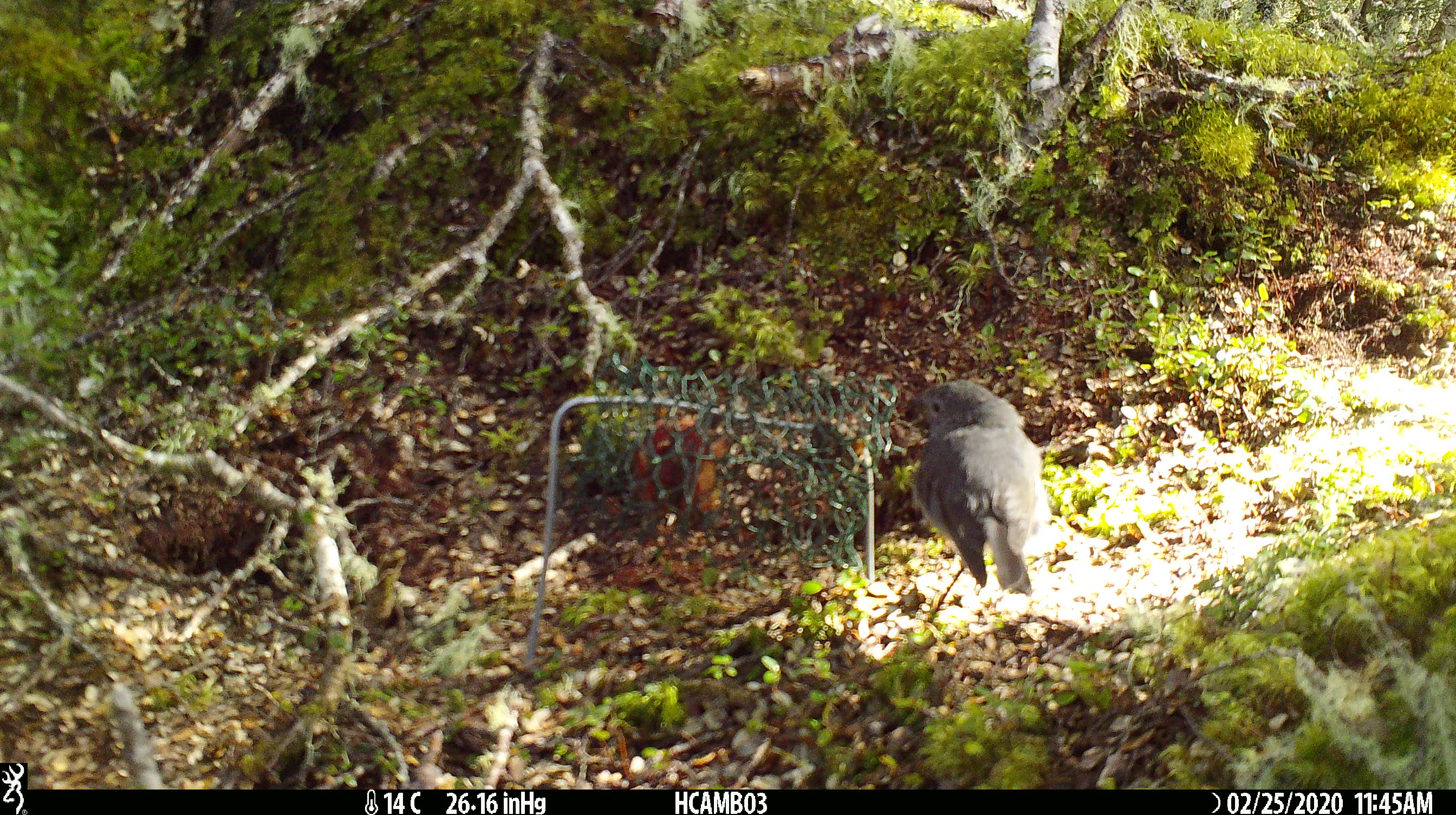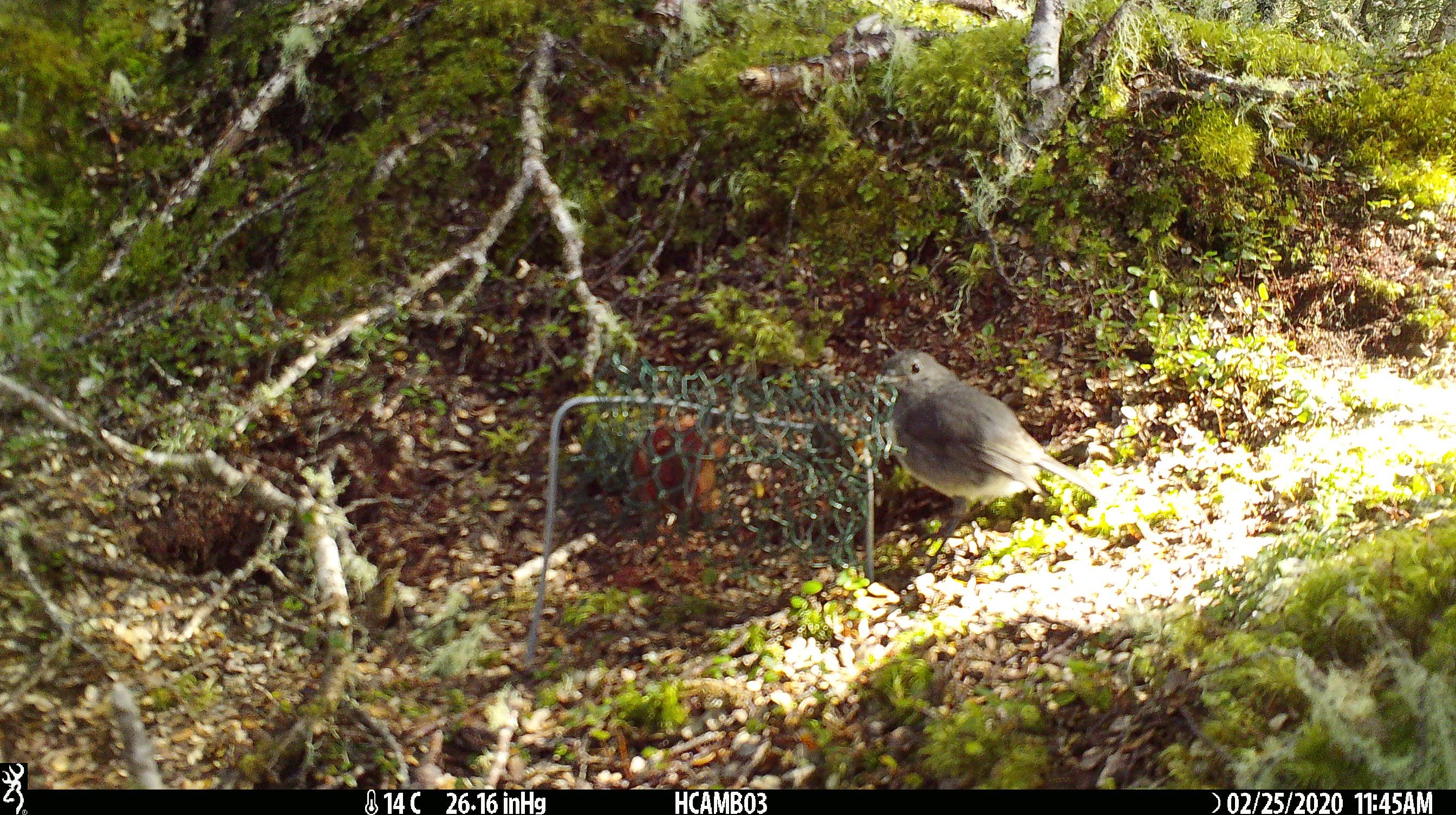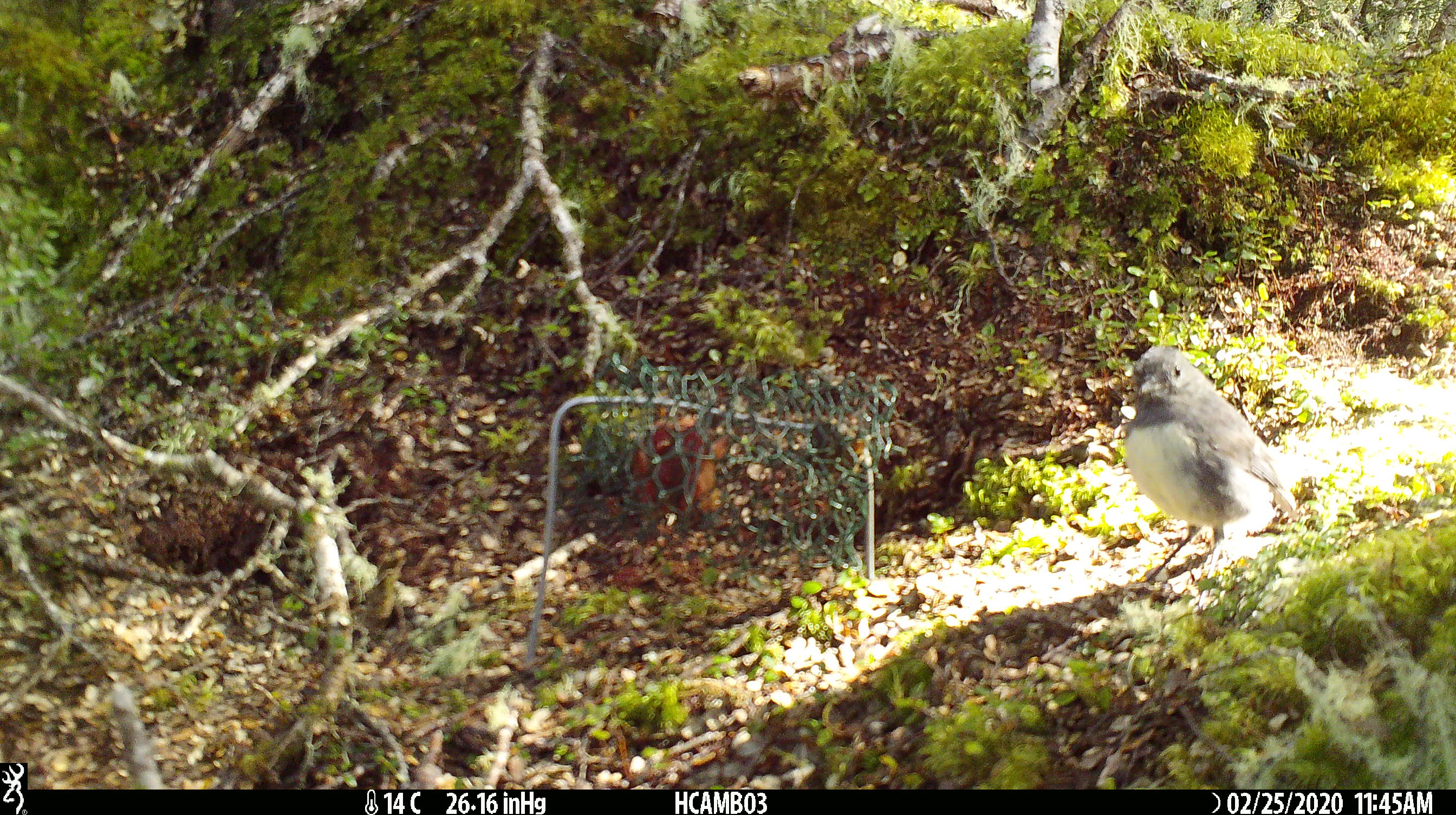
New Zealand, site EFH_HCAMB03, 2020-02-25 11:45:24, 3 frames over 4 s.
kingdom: Animalia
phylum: Chordata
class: Aves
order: Passeriformes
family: Petroicidae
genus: Petroica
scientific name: Petroica australis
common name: new zealand robin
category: robin